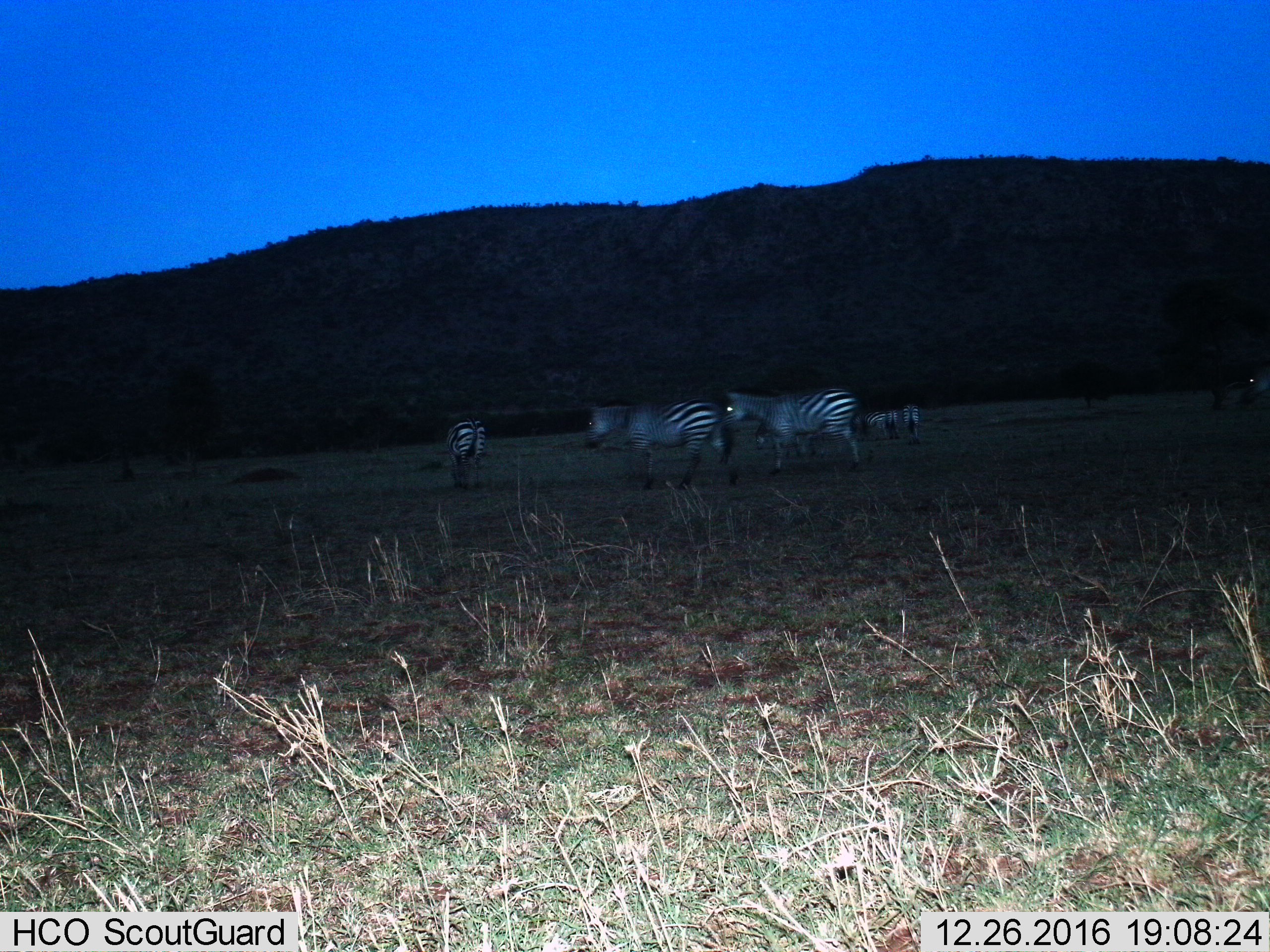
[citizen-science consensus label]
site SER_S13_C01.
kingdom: Animalia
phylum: Chordata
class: Mammalia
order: Perissodactyla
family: Equidae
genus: Equus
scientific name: Equus quagga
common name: plains zebra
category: zebraplains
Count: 6.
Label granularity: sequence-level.